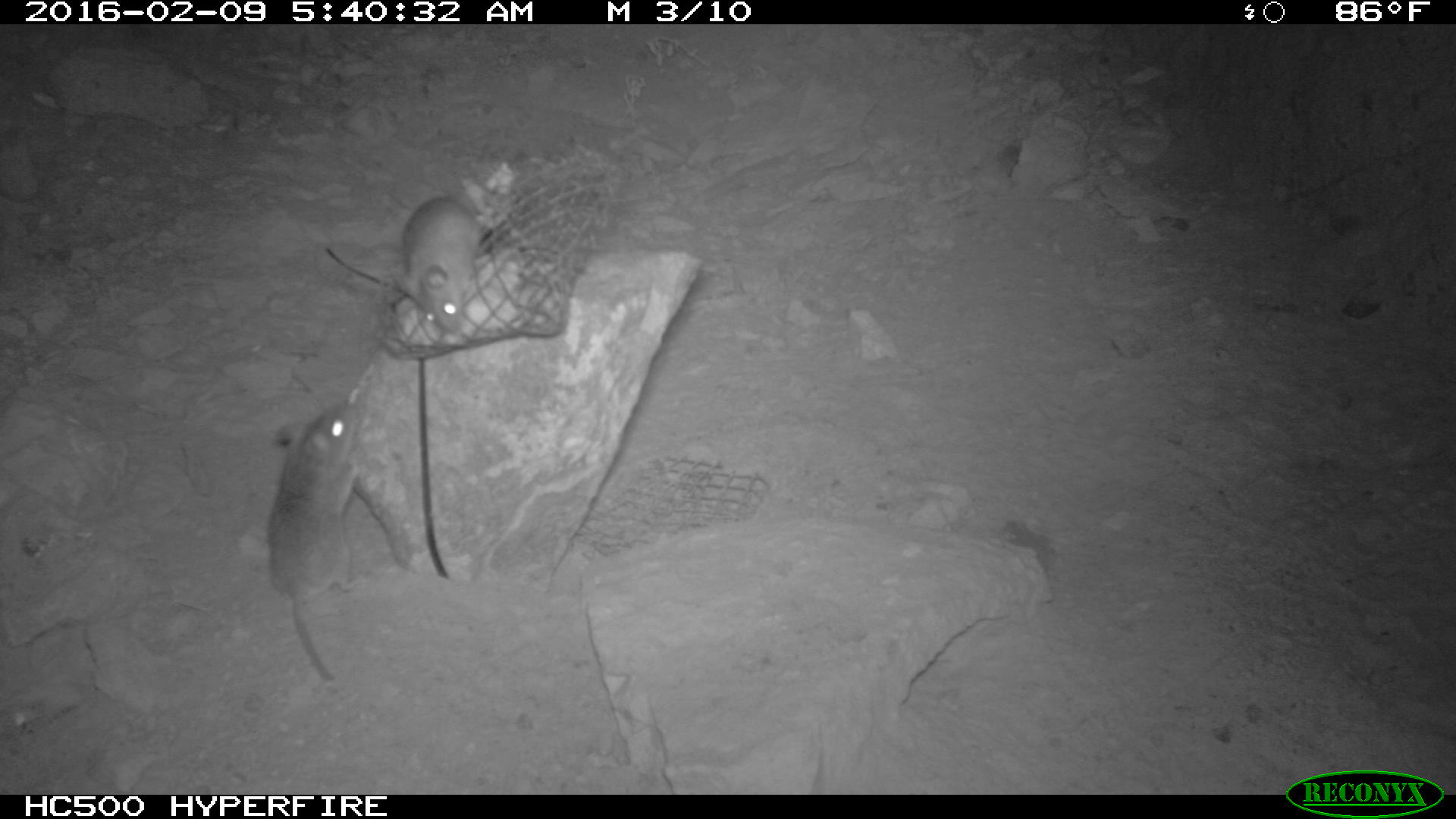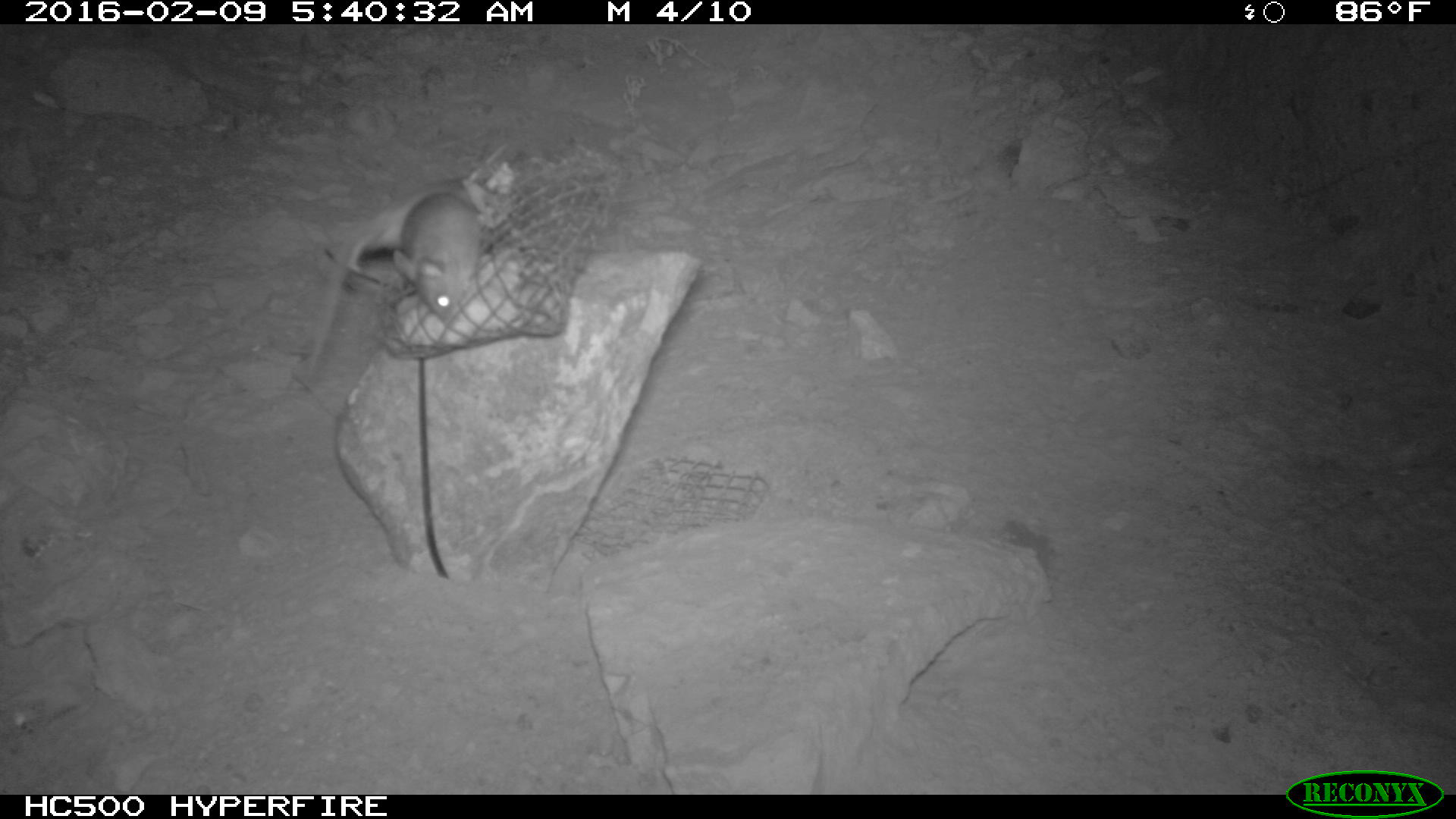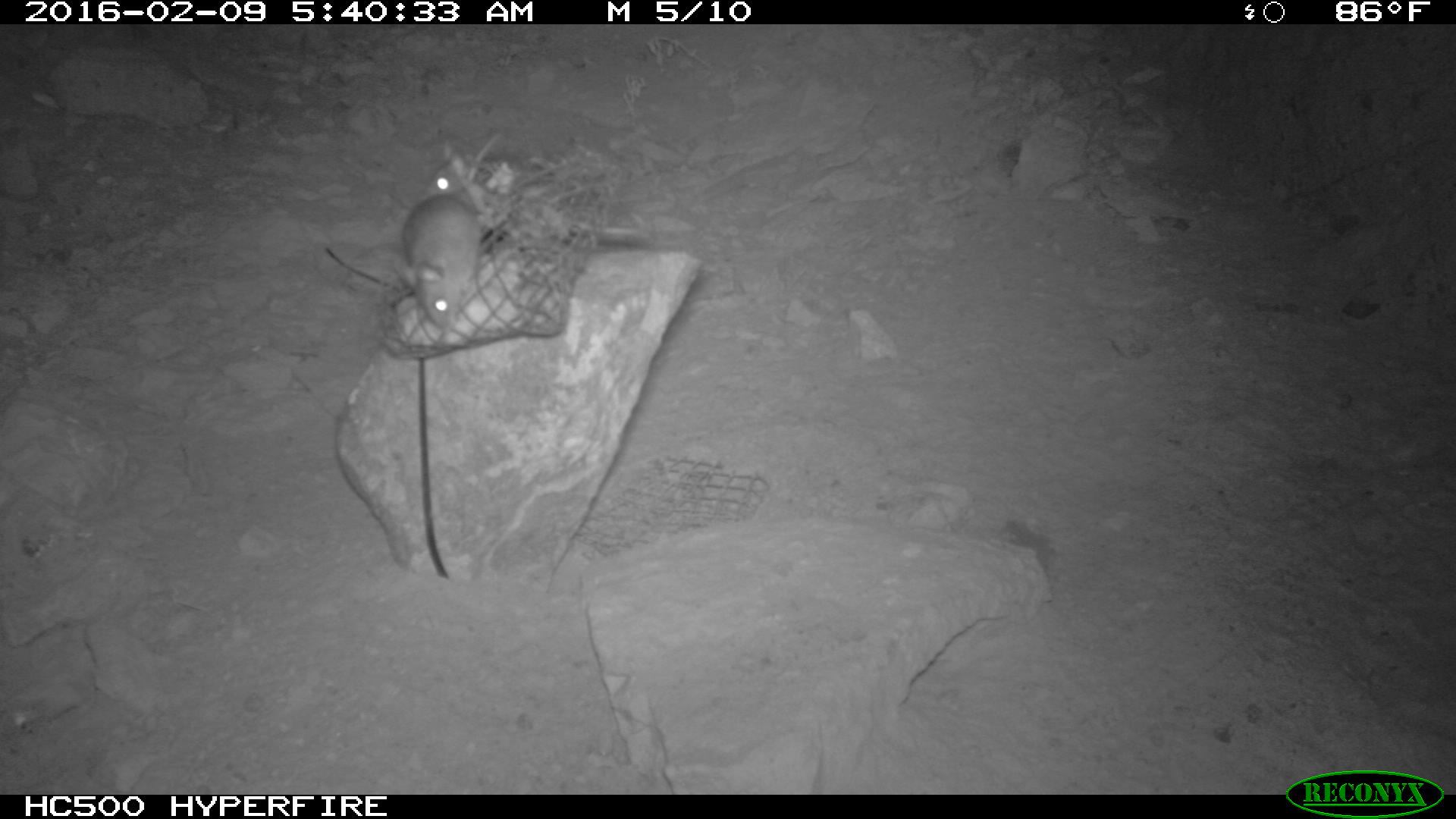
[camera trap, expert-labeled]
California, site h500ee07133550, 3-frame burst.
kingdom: Animalia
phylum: Chordata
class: Mammalia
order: Rodentia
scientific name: Rodentia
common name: rodent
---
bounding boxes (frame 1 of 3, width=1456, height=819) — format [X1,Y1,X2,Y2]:
rodent: [264,398,361,683]; [402,191,477,332]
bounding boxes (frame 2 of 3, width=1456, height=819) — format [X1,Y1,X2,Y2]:
rodent: [345,171,491,278]; [407,191,487,316]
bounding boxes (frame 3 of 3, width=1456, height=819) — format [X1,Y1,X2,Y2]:
rodent: [394,193,481,327]